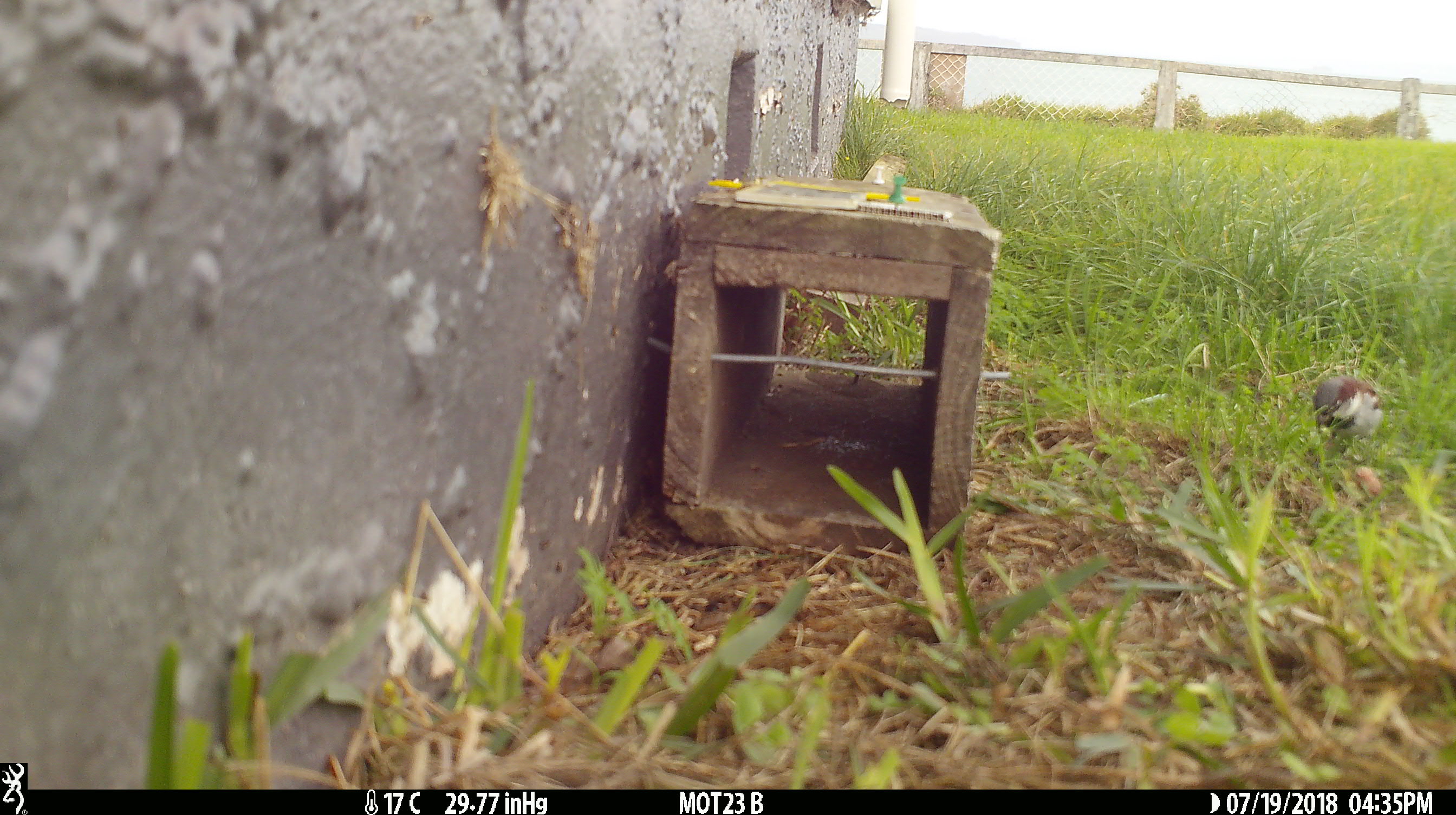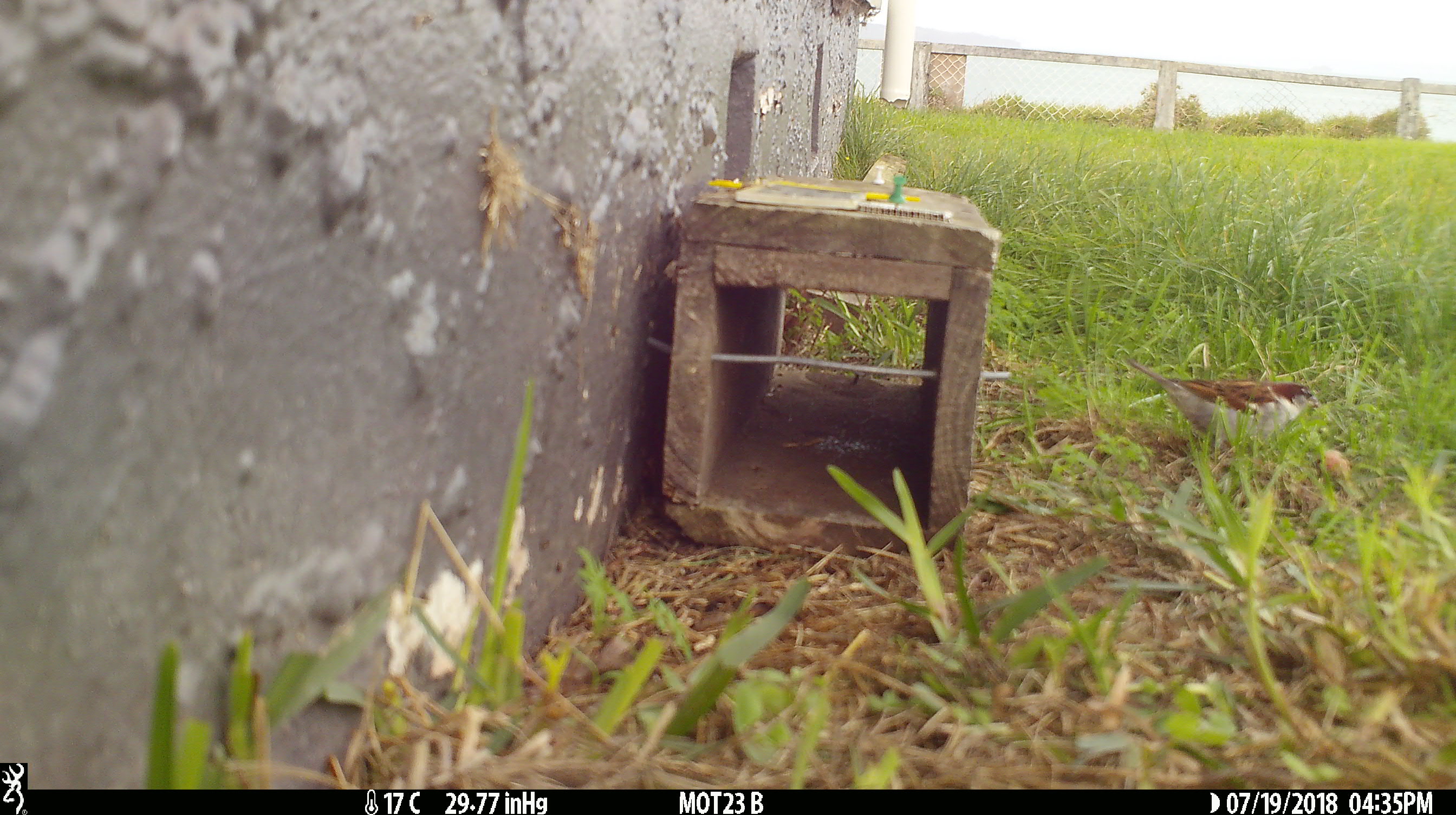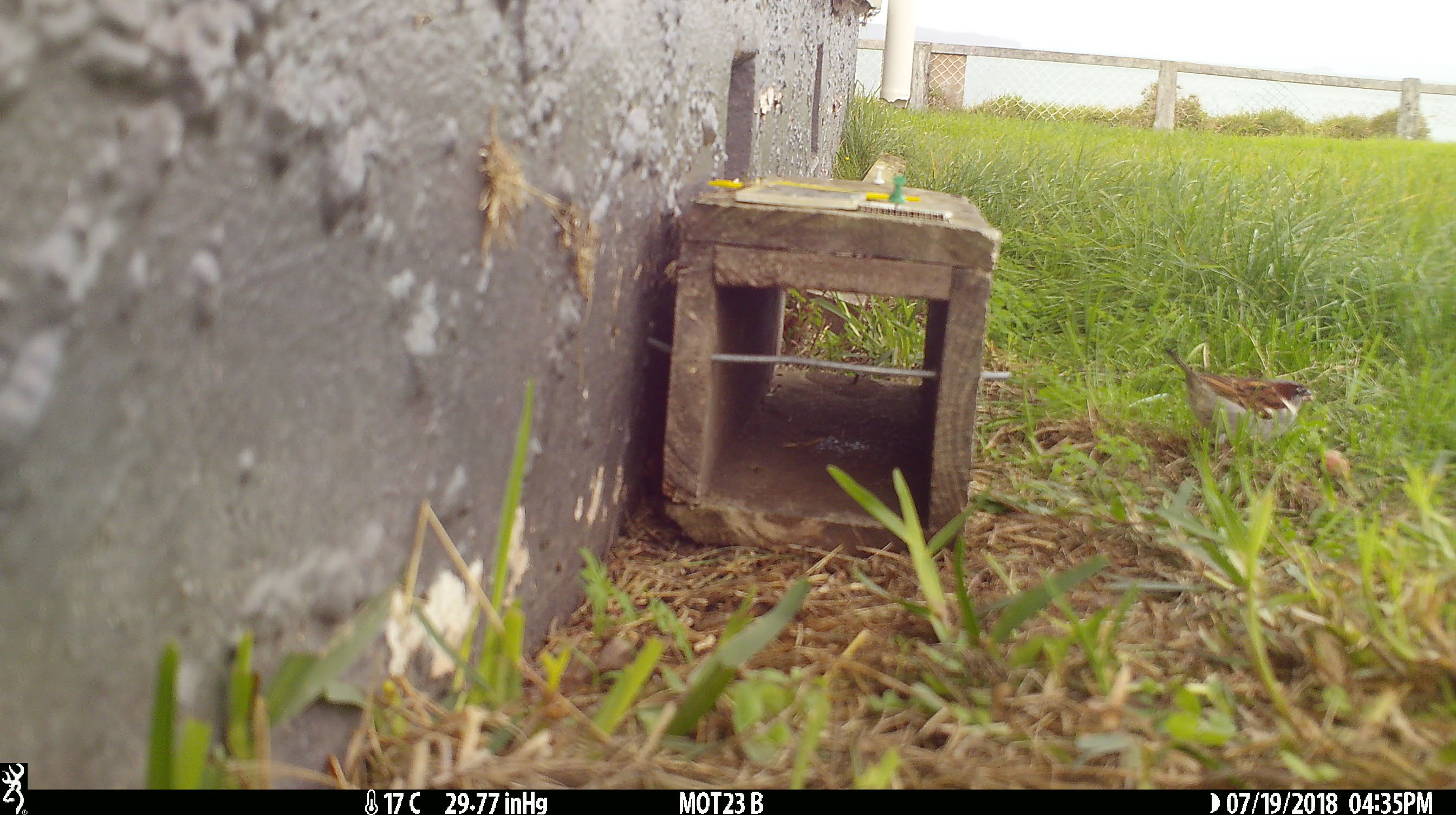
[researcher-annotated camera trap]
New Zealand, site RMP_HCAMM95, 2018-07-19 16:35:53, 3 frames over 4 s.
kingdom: Animalia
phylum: Chordata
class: Aves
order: Passeriformes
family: Passeridae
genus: Passer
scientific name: Passer domesticus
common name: house sparrow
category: sparrow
Sparrow (house sparrow) (Passer domesticus).